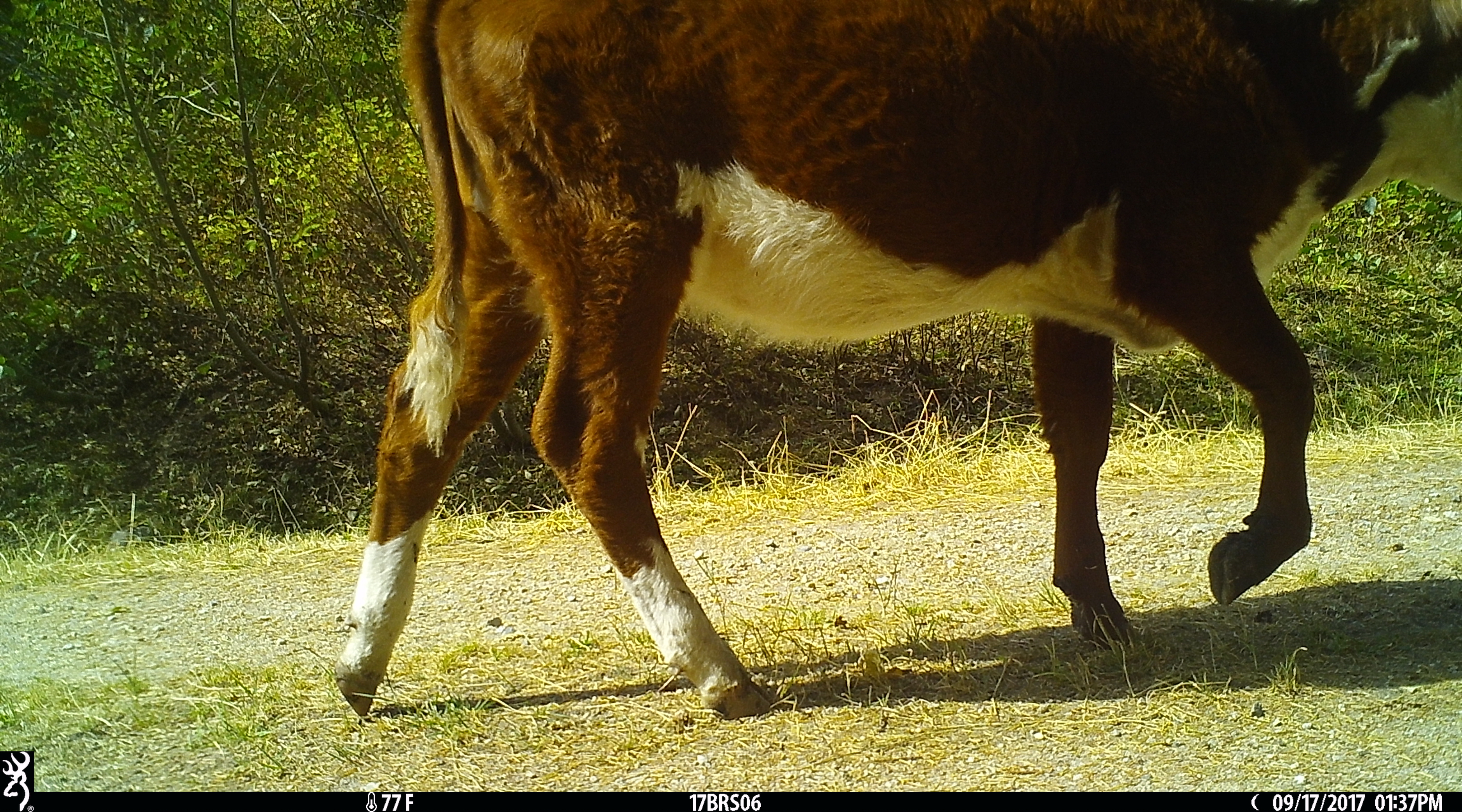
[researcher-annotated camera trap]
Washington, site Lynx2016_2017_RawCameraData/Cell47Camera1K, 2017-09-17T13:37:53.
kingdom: Animalia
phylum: Chordata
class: Mammalia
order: Artiodactyla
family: Bovidae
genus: Bos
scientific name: Bos taurus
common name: domestic cattle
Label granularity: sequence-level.